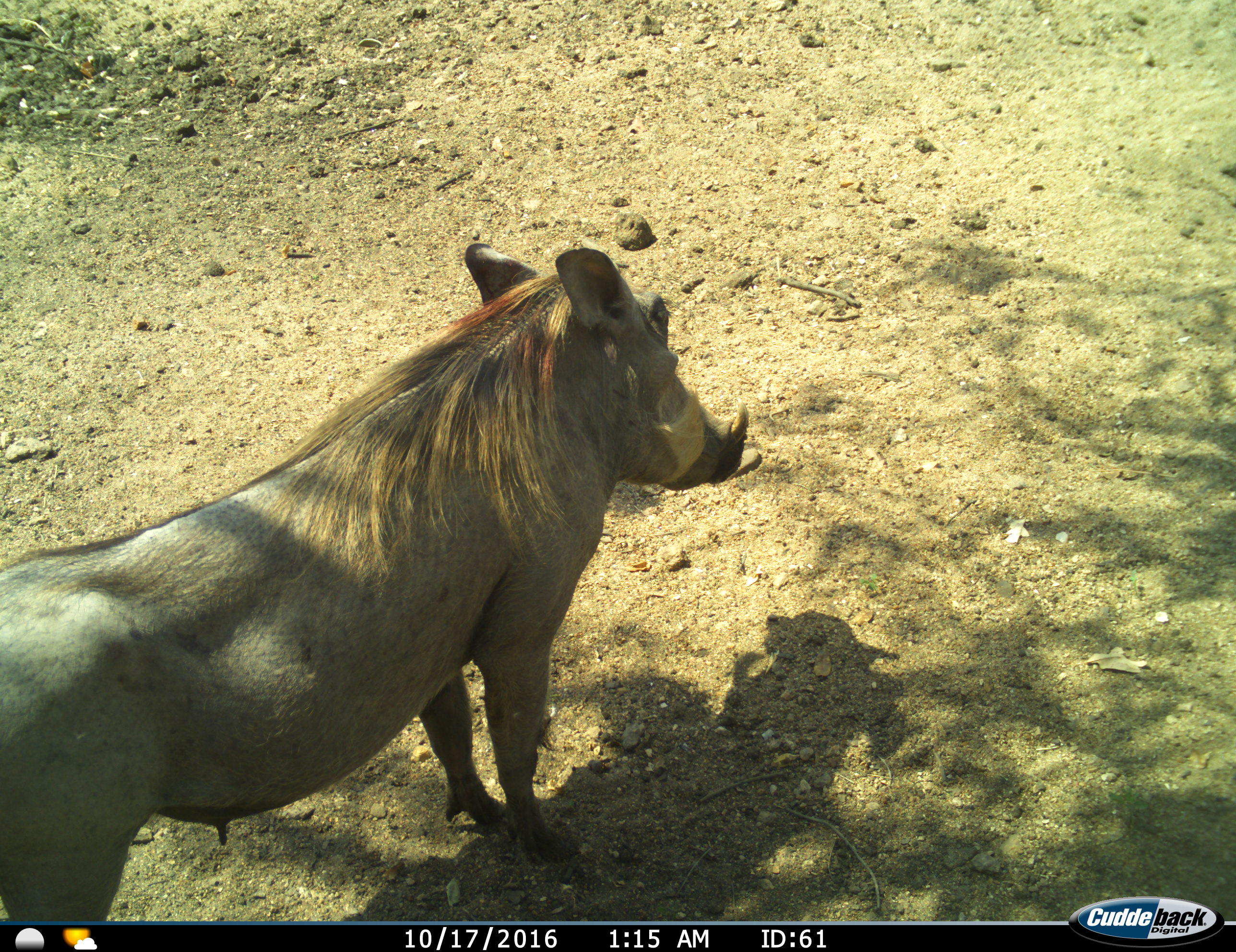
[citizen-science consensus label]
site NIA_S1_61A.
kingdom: Animalia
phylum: Chordata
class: Mammalia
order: Artiodactyla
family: Suidae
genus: Phacochoerus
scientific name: Phacochoerus africanus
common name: warthog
Warthog (Phacochoerus africanus), count 1. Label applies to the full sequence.